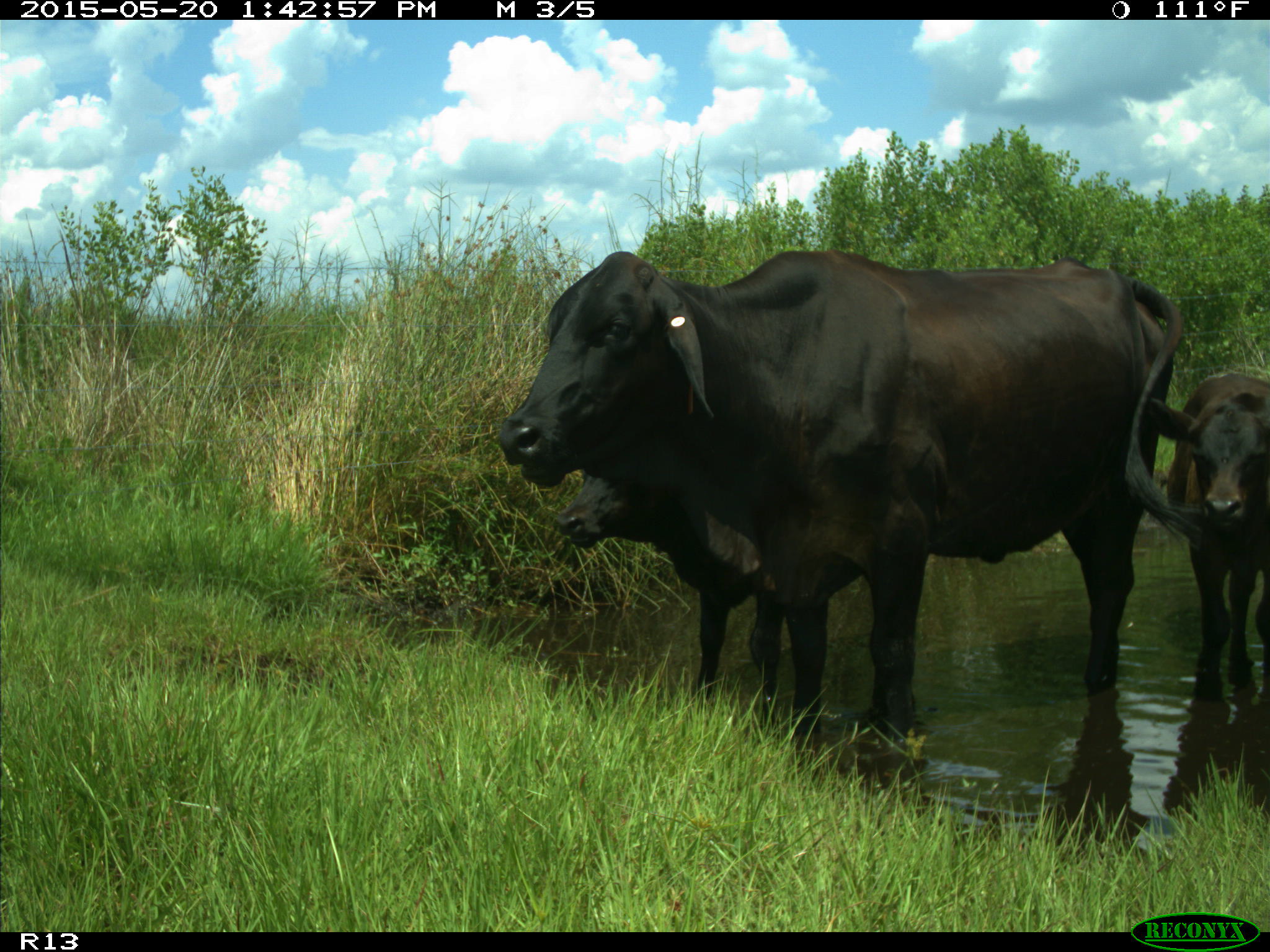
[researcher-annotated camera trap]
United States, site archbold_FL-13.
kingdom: Animalia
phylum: Chordata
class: Mammalia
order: Artiodactyla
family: Bovidae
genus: Bos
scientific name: Bos taurus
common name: domestic cow